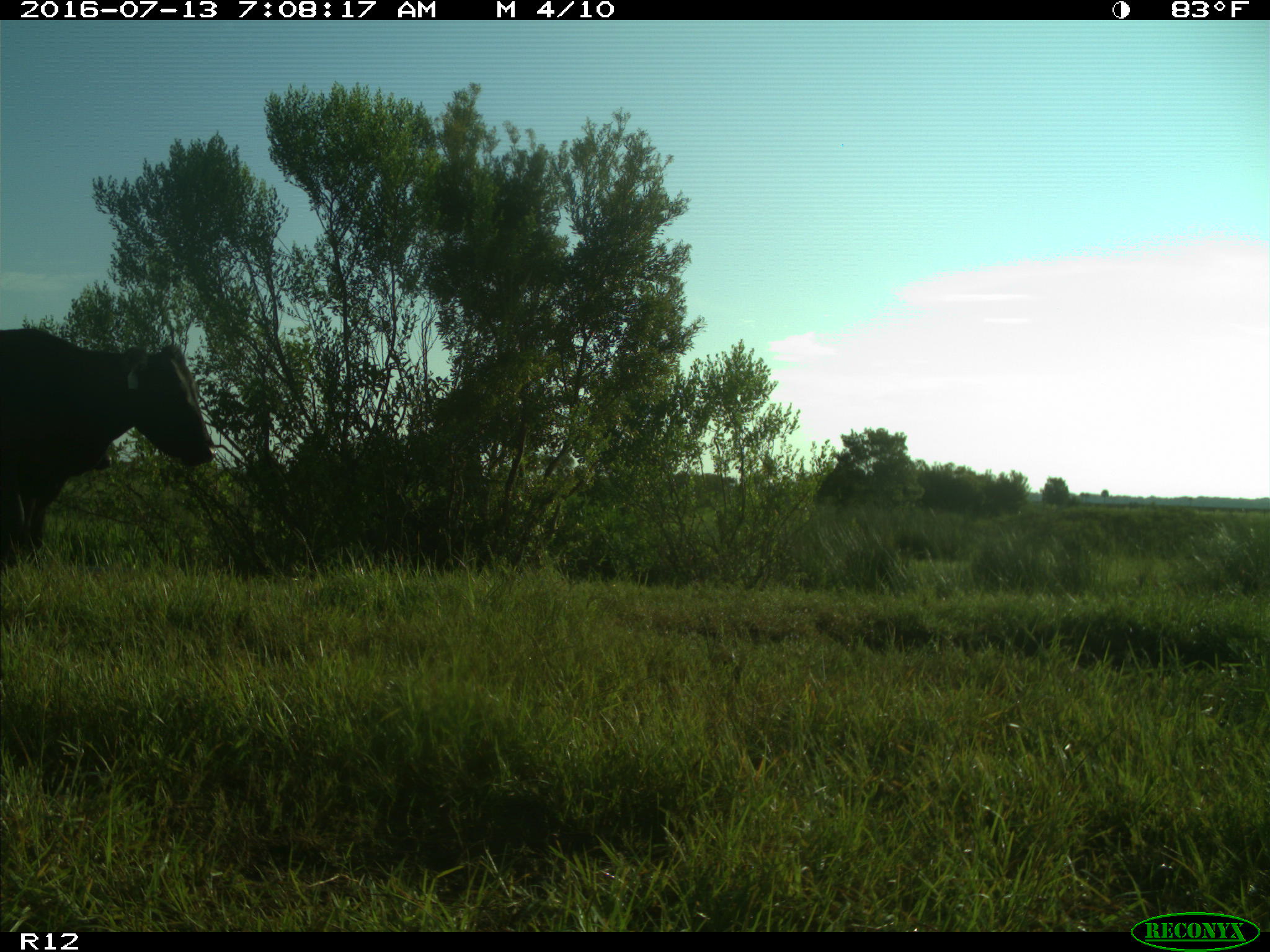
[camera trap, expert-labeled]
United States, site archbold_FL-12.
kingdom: Animalia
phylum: Chordata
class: Mammalia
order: Artiodactyla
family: Bovidae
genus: Bos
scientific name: Bos taurus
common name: domestic cow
Bos taurus (domestic cow).